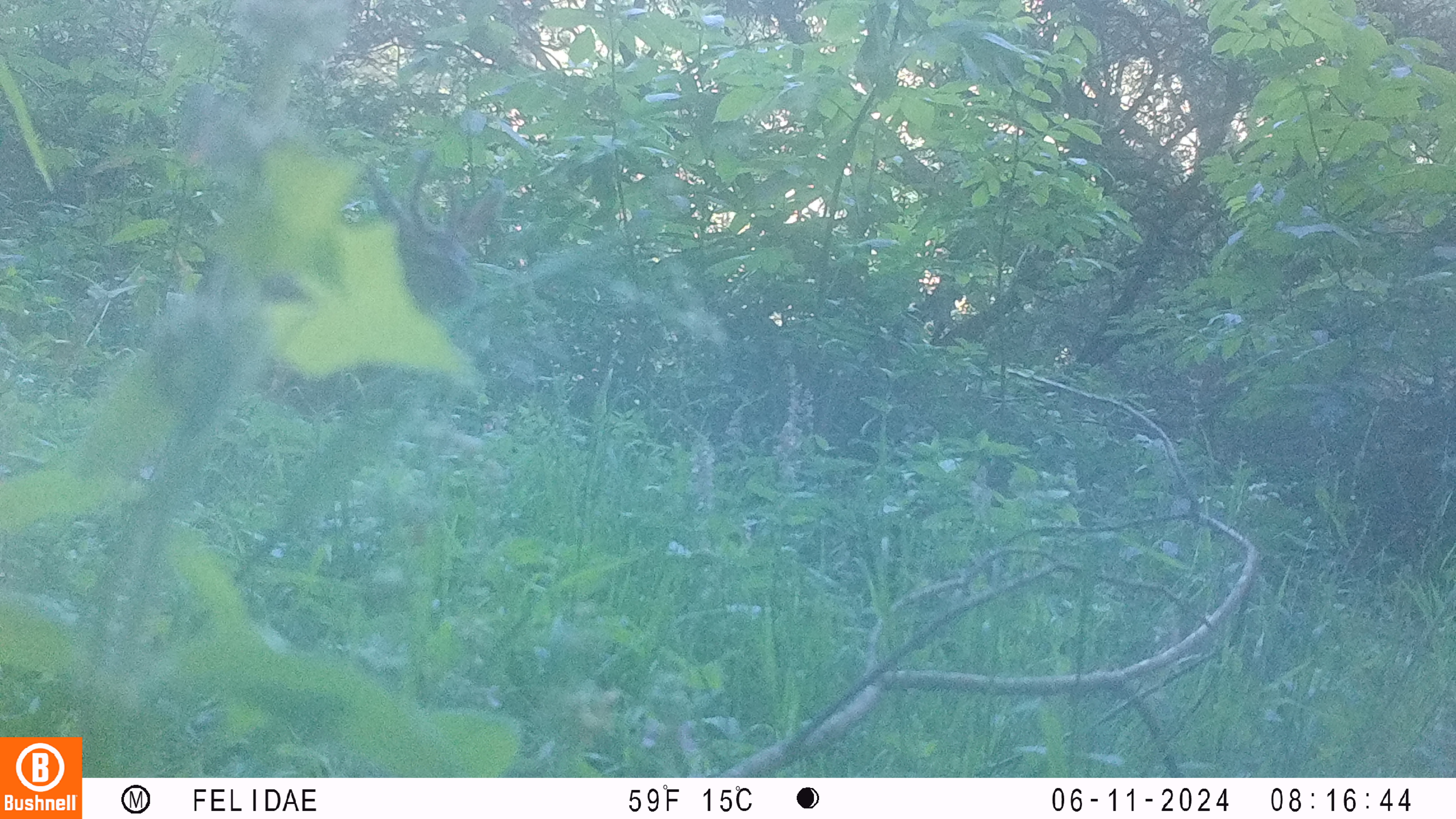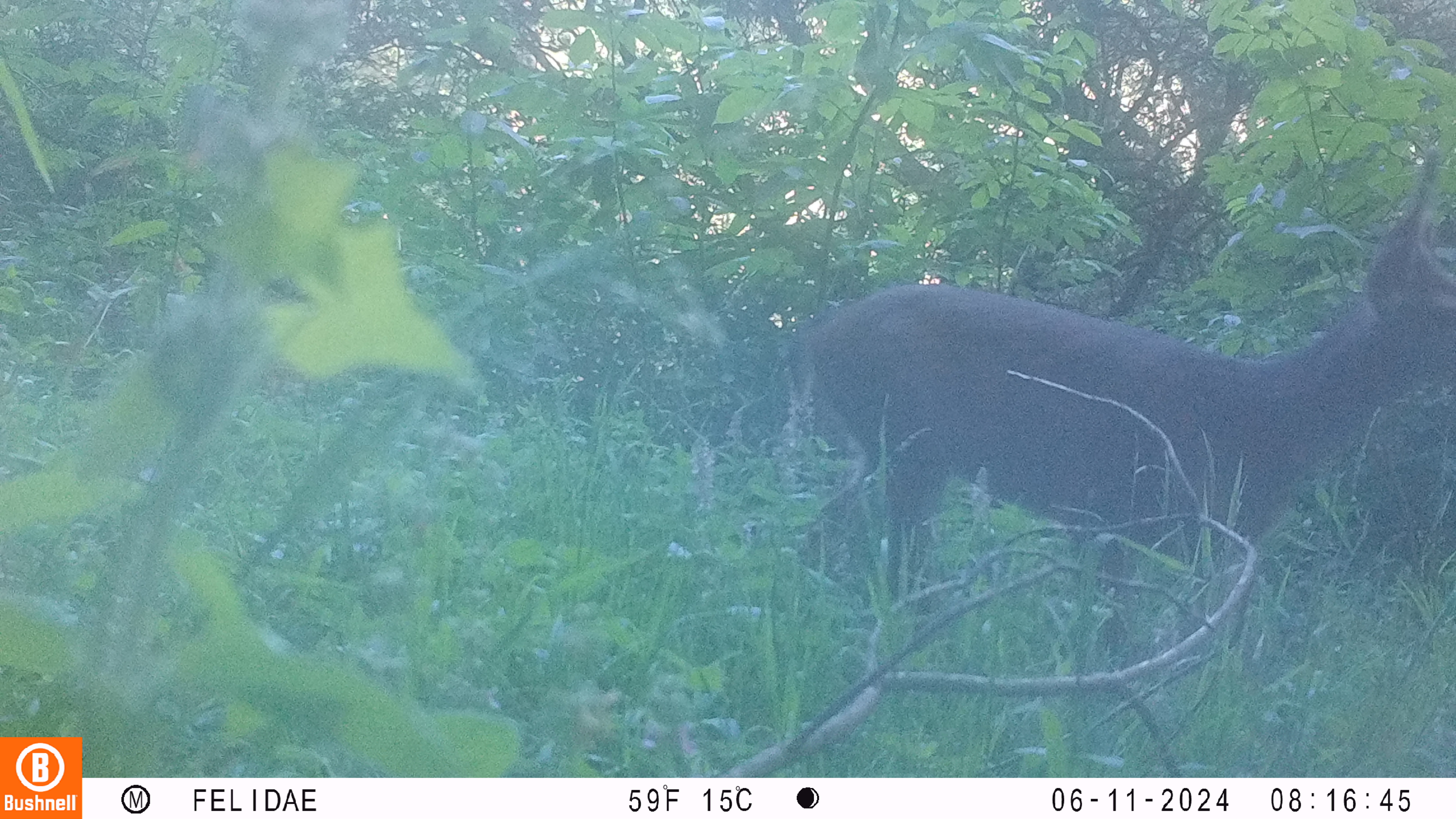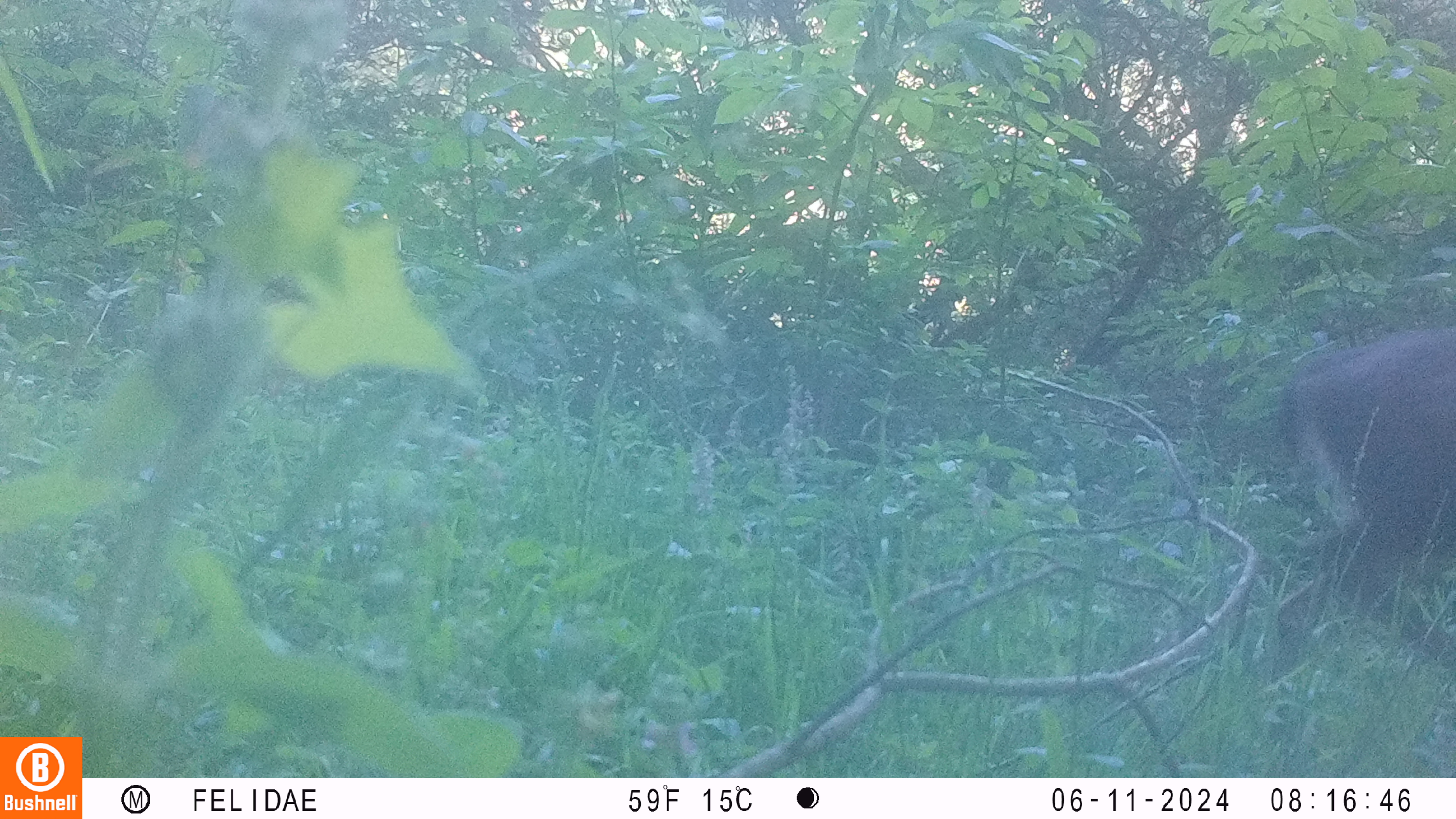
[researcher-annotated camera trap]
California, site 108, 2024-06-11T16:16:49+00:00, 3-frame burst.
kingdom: Animalia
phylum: Chordata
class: Mammalia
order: Artiodactyla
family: Cervidae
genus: Odocoileus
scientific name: Odocoileus hemionus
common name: mule deer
Mule deer (Odocoileus hemionus).